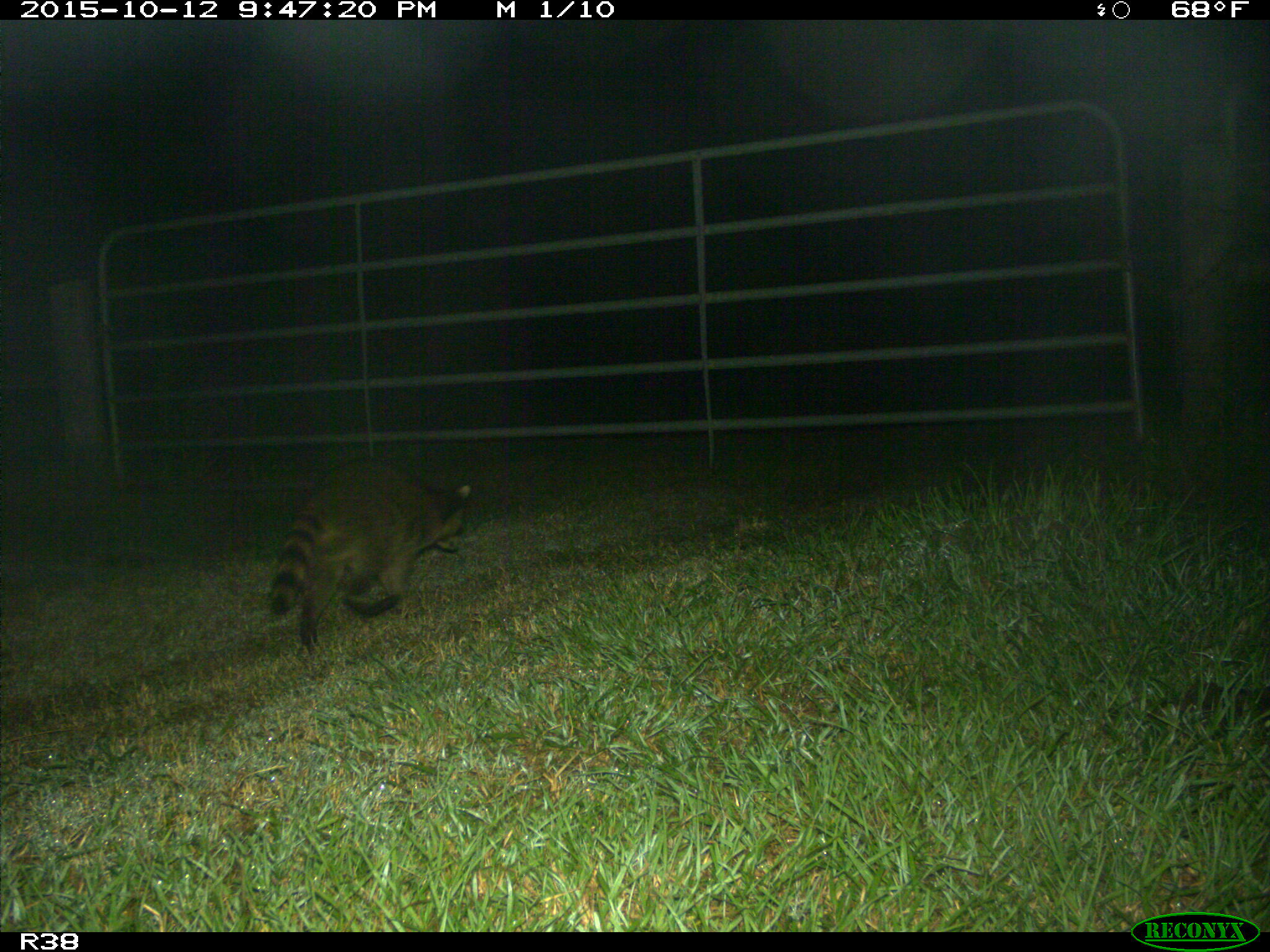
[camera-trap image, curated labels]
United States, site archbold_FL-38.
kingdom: Animalia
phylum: Chordata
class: Mammalia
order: Carnivora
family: Procyonidae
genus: Procyon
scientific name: Procyon lotor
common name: common raccoon